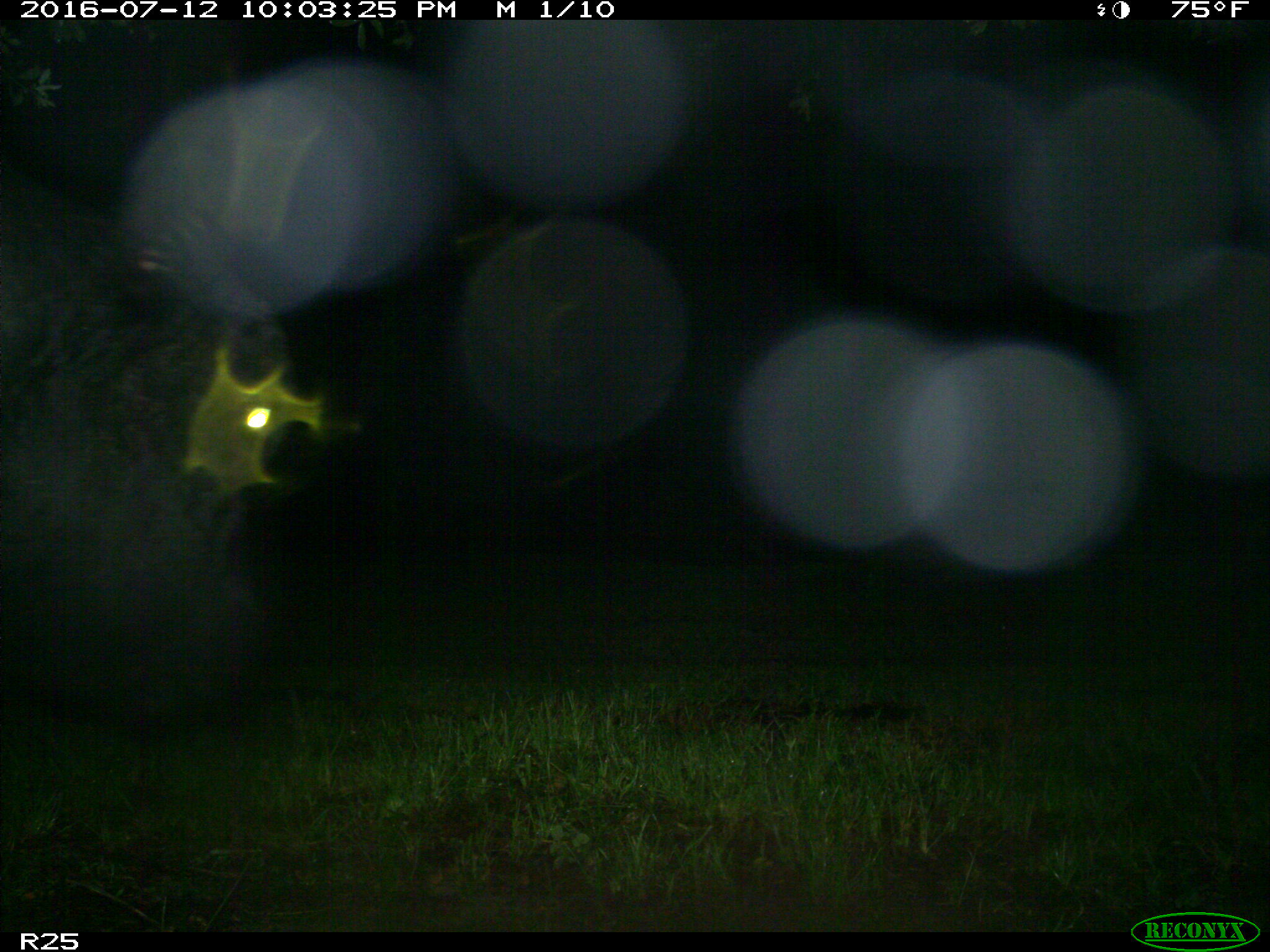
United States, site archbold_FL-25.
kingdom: Animalia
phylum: Chordata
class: Mammalia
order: Artiodactyla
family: Bovidae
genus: Bos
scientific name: Bos taurus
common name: domestic cow